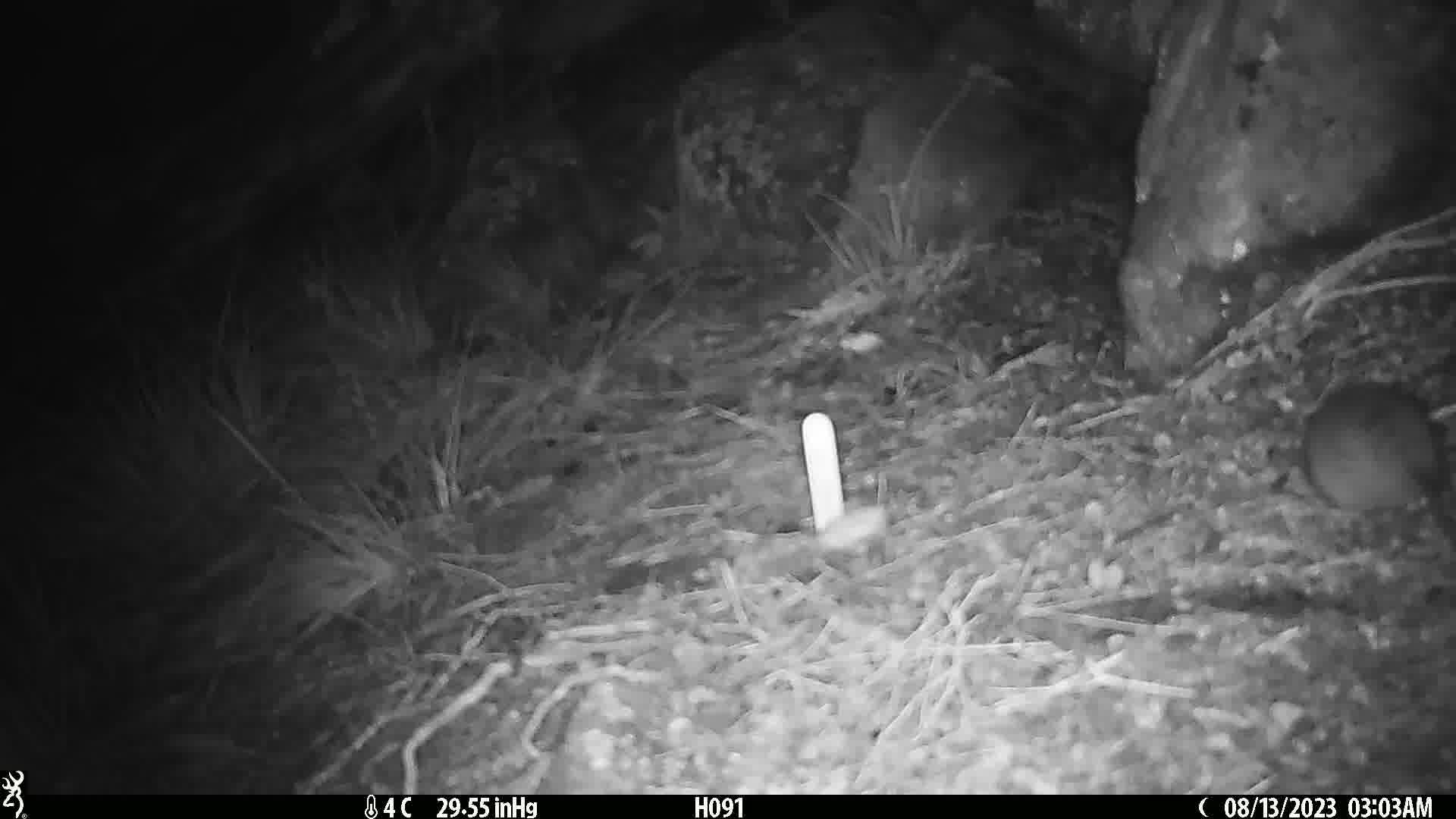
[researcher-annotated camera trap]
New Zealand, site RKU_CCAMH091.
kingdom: Animalia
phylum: Chordata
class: Mammalia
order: Rodentia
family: Muridae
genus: Rattus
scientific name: Rattus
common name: rat